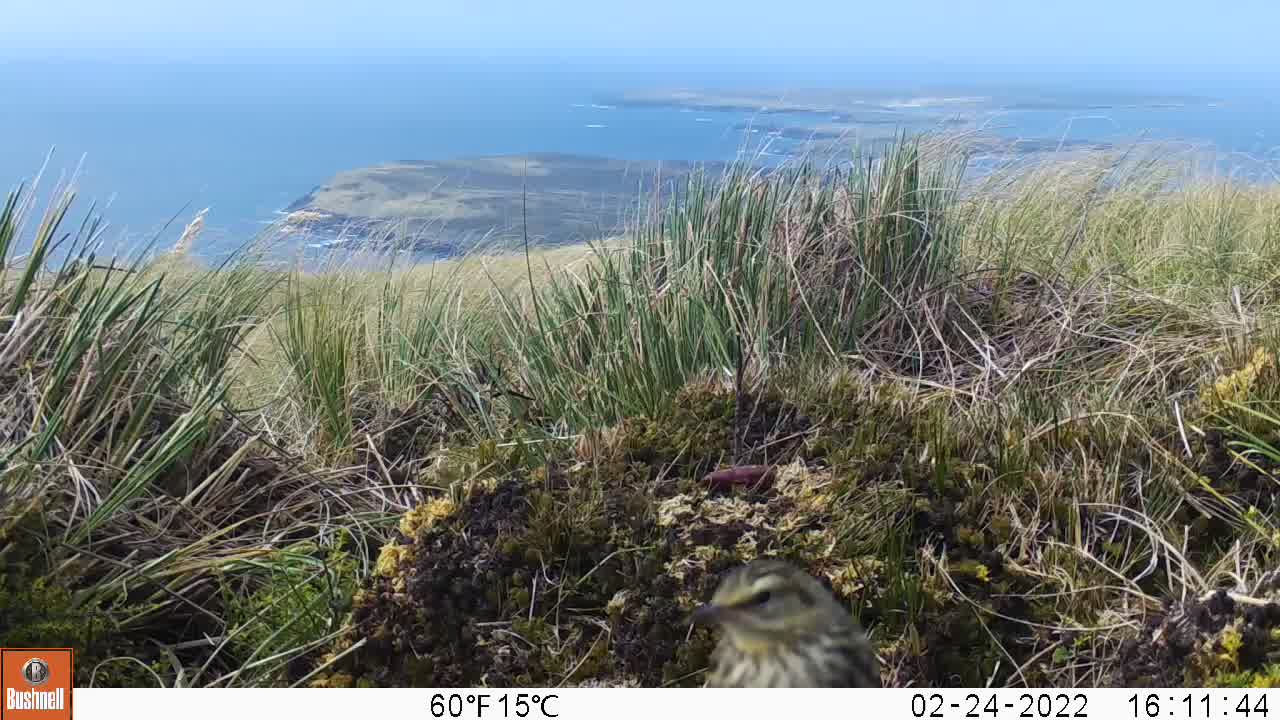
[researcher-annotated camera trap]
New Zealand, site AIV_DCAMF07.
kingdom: Animalia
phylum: Chordata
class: Aves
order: Passeriformes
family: Motacillidae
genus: Anthus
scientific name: Anthus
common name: pipit